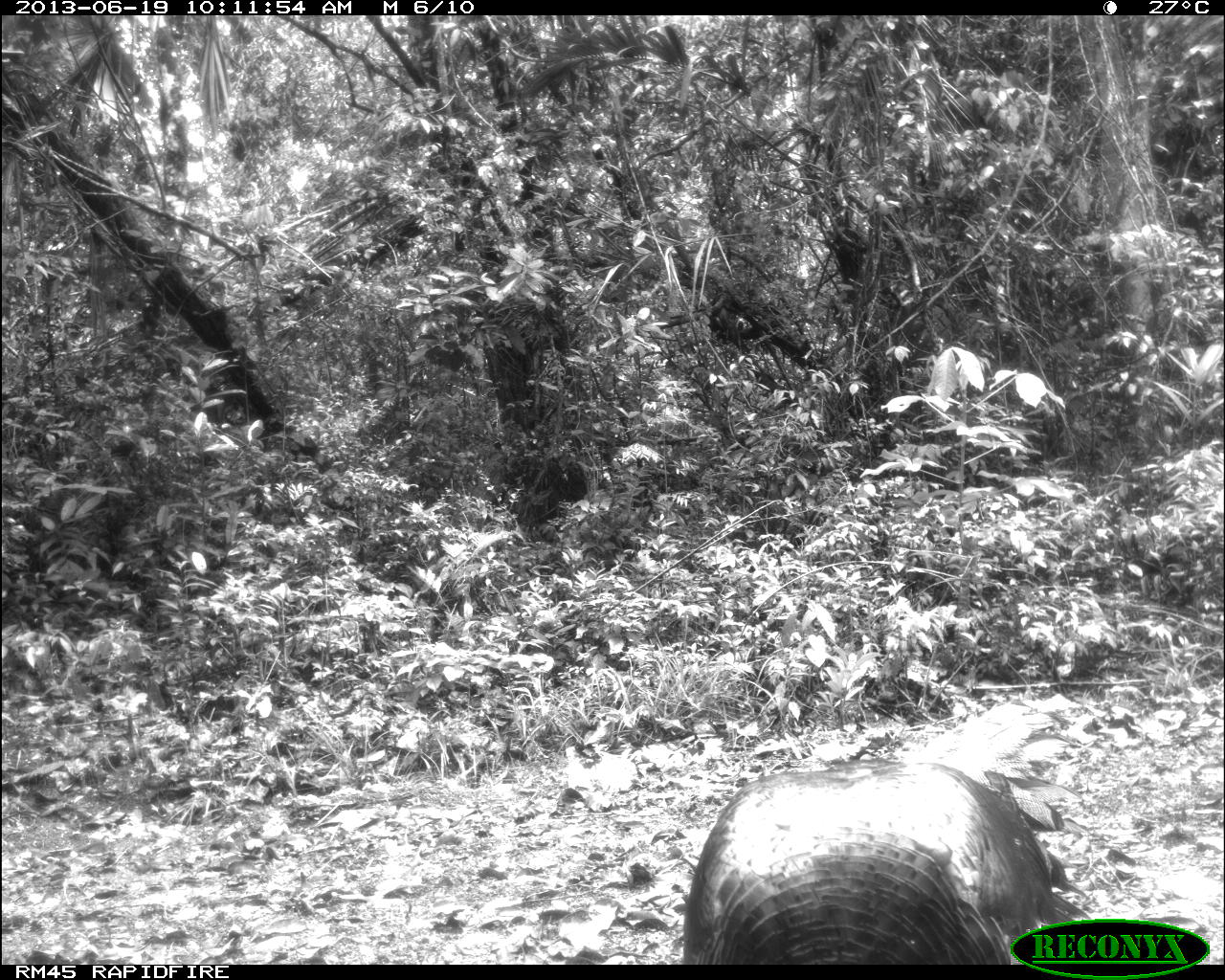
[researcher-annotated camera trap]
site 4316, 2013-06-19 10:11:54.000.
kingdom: Animalia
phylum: Chordata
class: Aves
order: Galliformes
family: Phasianidae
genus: Meleagris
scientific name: Meleagris ocellata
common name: ocellated turkey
Meleagris ocellata (ocellated turkey), count 1, sex male.